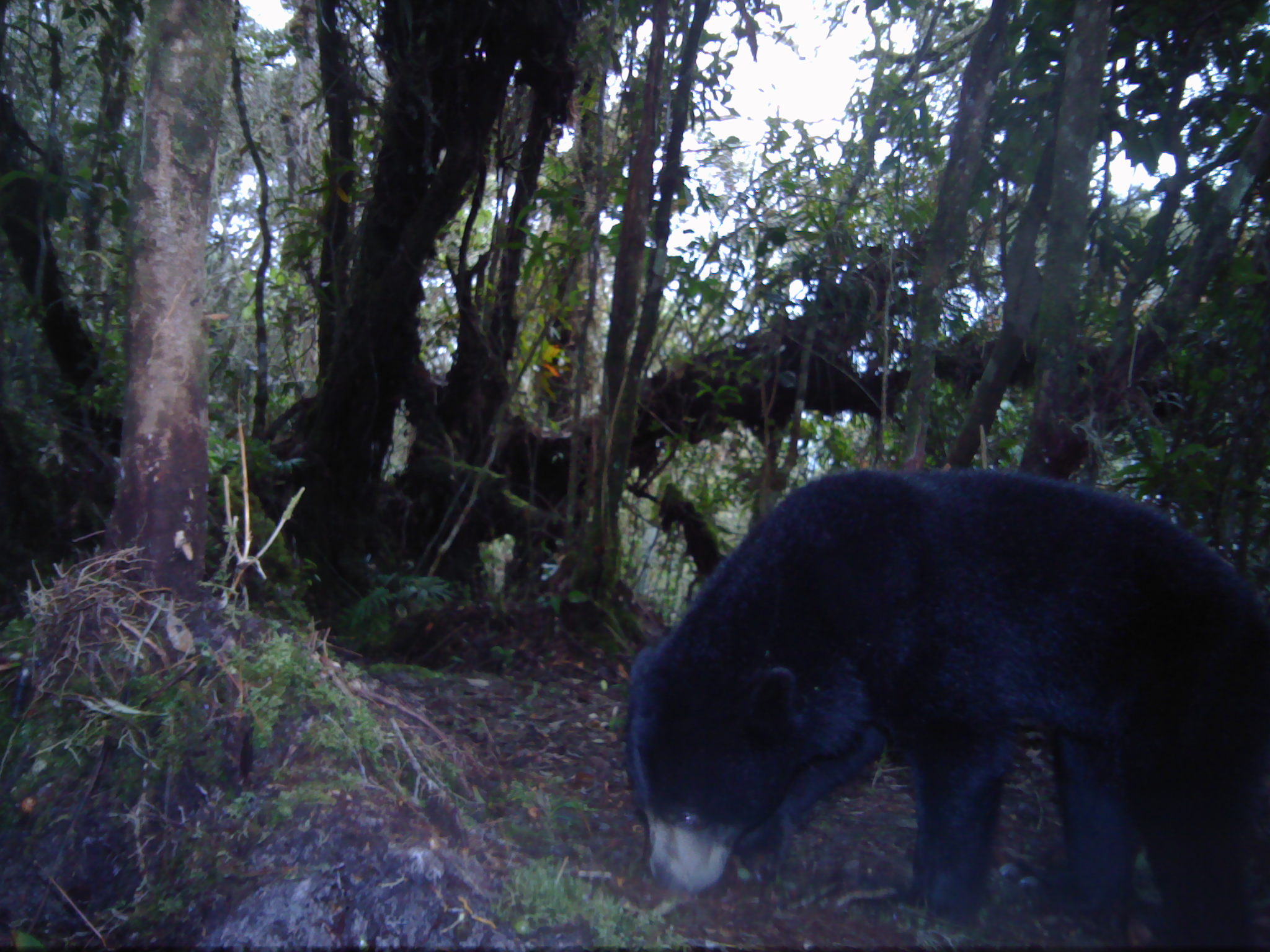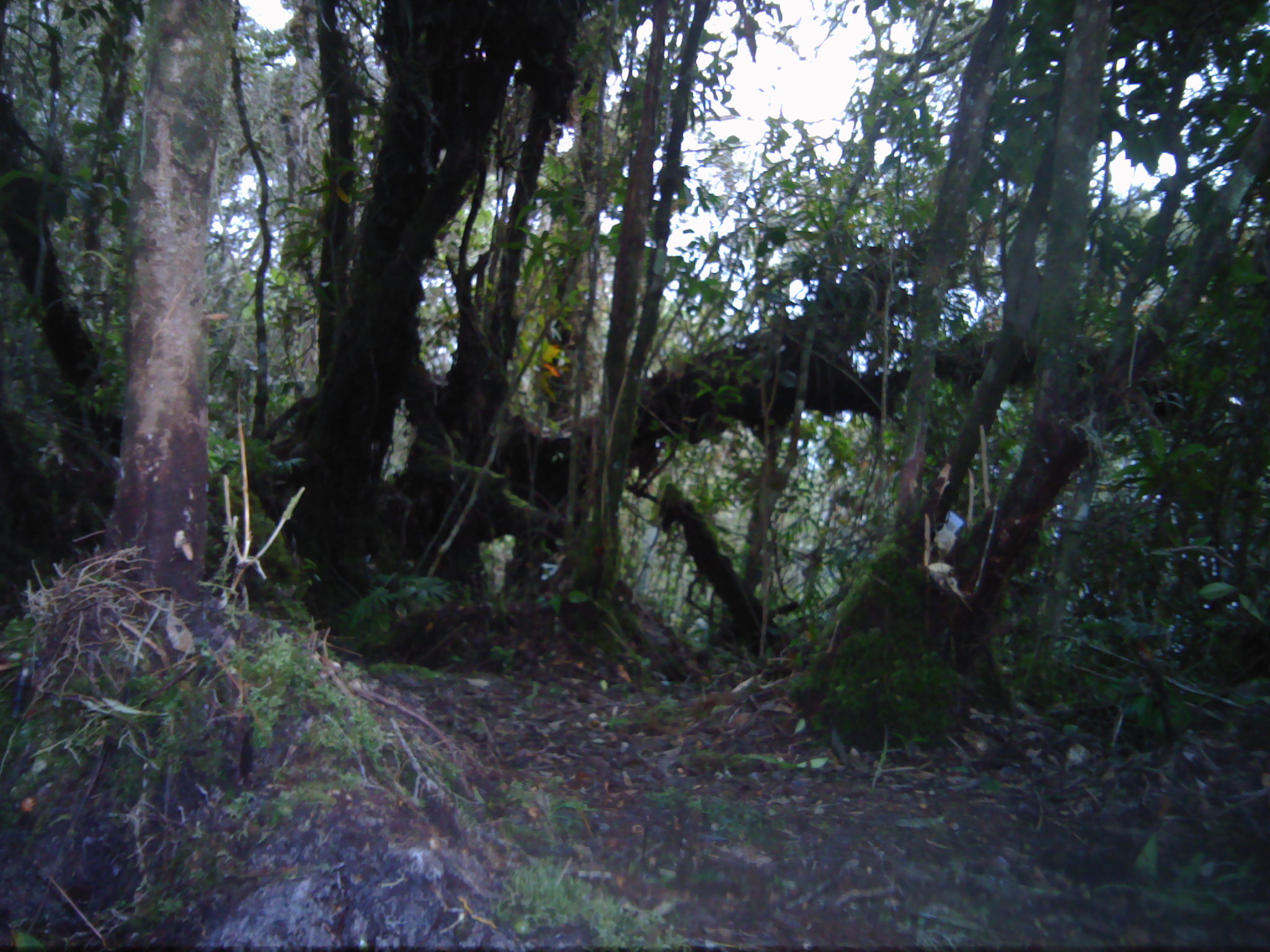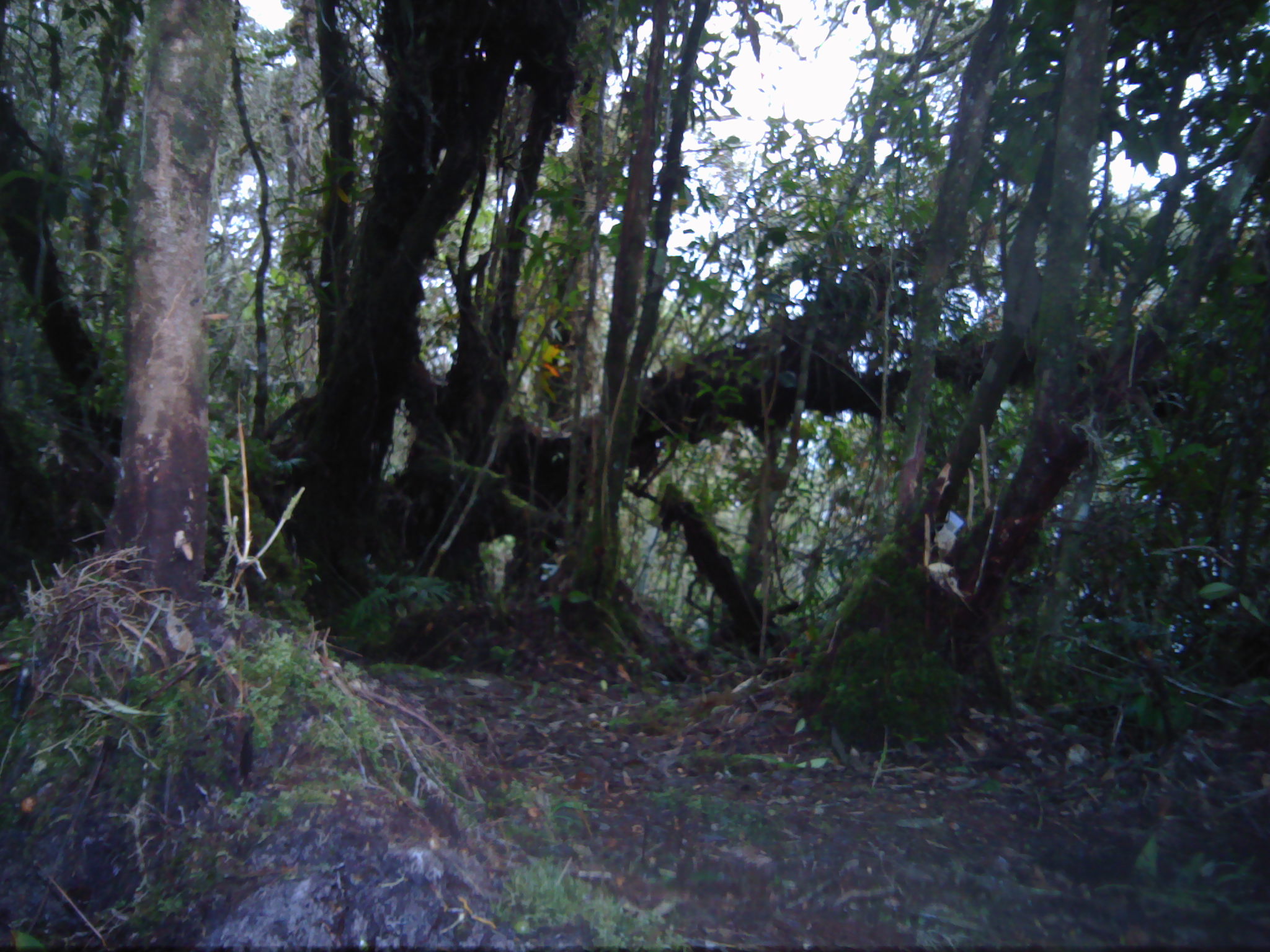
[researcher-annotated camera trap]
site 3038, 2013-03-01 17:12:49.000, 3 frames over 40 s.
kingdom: Animalia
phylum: Chordata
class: Mammalia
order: Carnivora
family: Ursidae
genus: Helarctos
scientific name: Helarctos malayanus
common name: sun bear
Helarctos malayanus (sun bear), count 1.